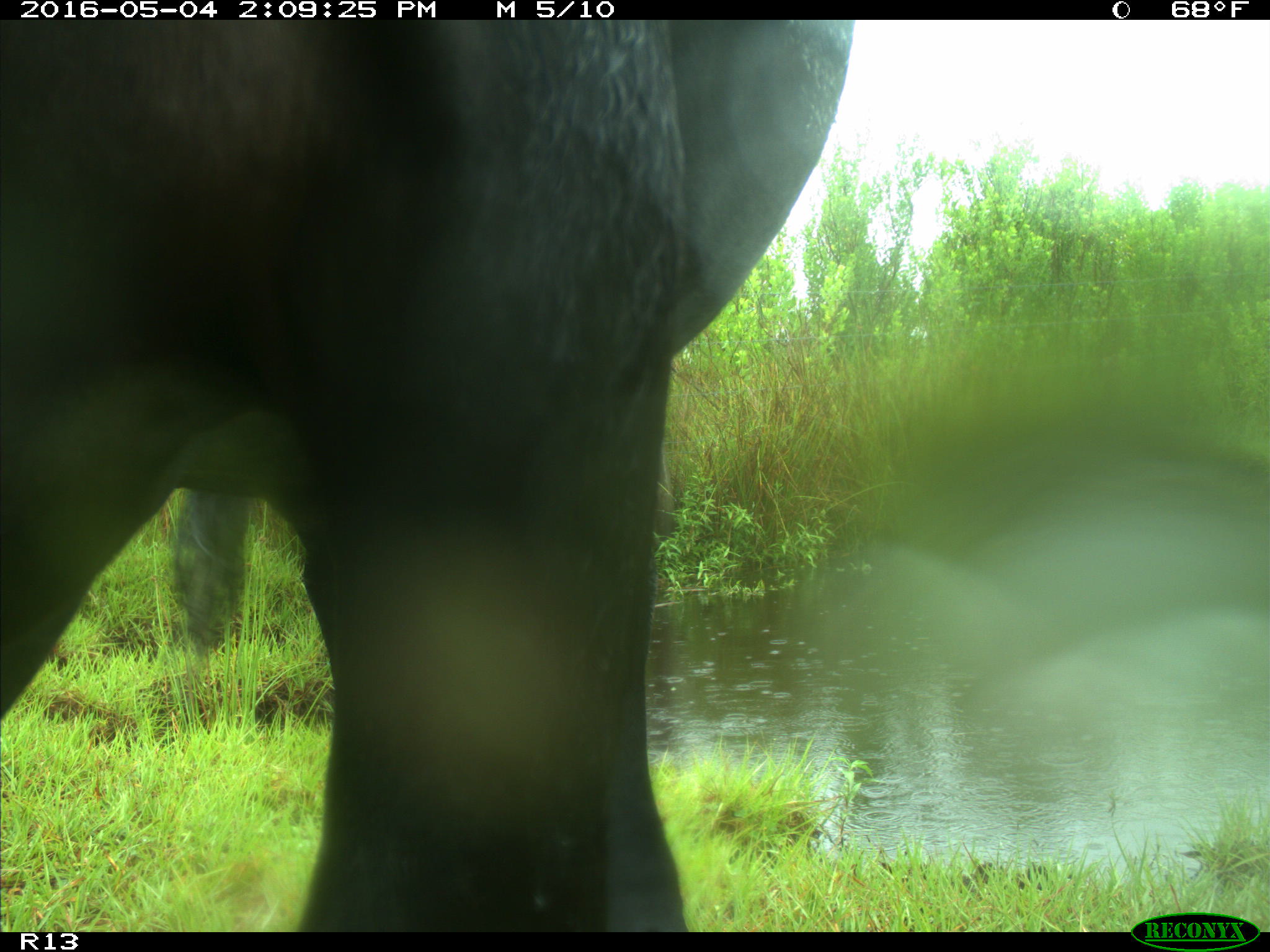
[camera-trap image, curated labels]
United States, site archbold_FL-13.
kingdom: Animalia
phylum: Chordata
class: Mammalia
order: Artiodactyla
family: Bovidae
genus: Bos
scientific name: Bos taurus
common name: domestic cow